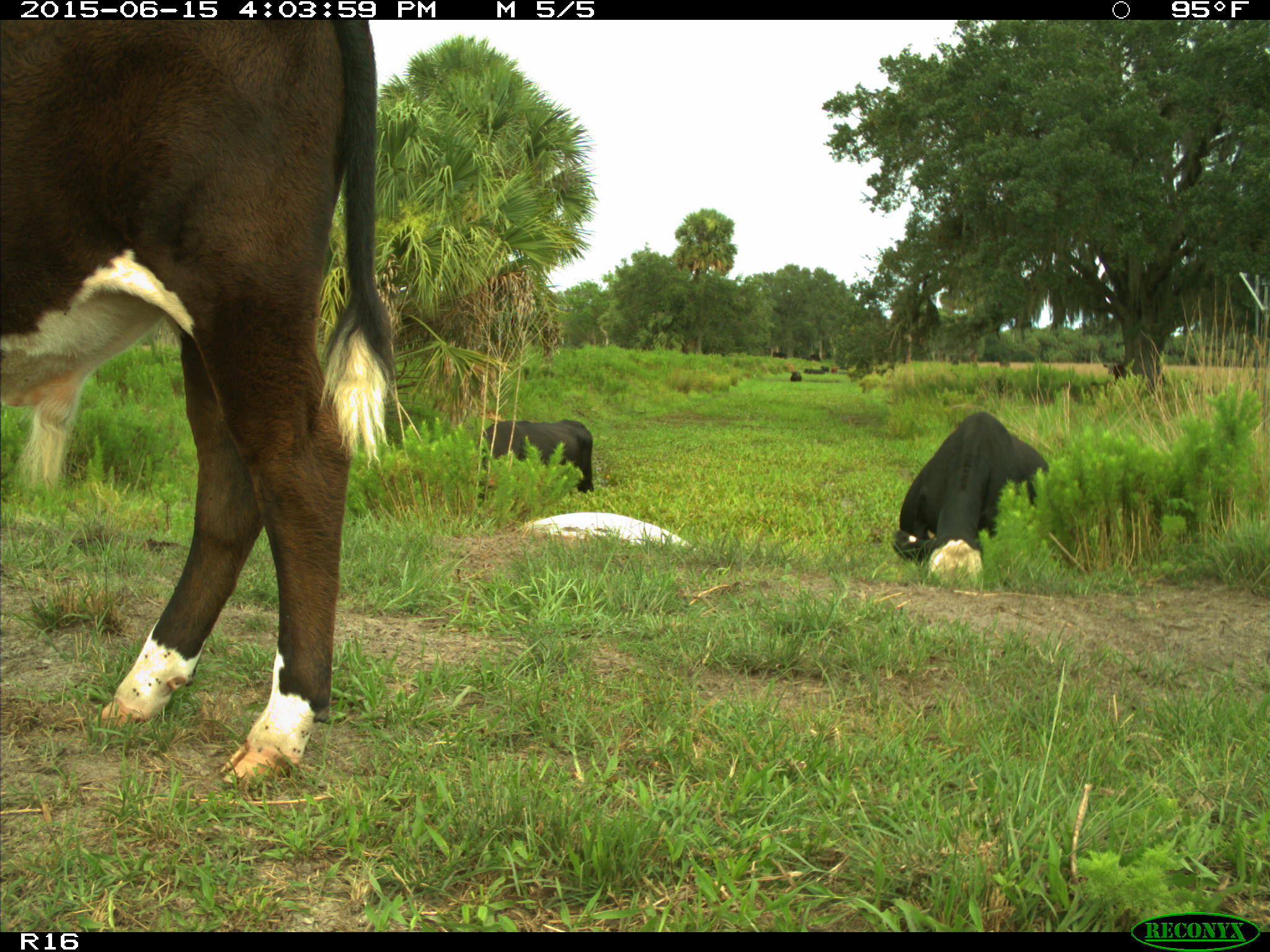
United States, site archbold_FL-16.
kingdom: Animalia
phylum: Chordata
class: Mammalia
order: Artiodactyla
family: Bovidae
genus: Bos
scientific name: Bos taurus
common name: domestic cow